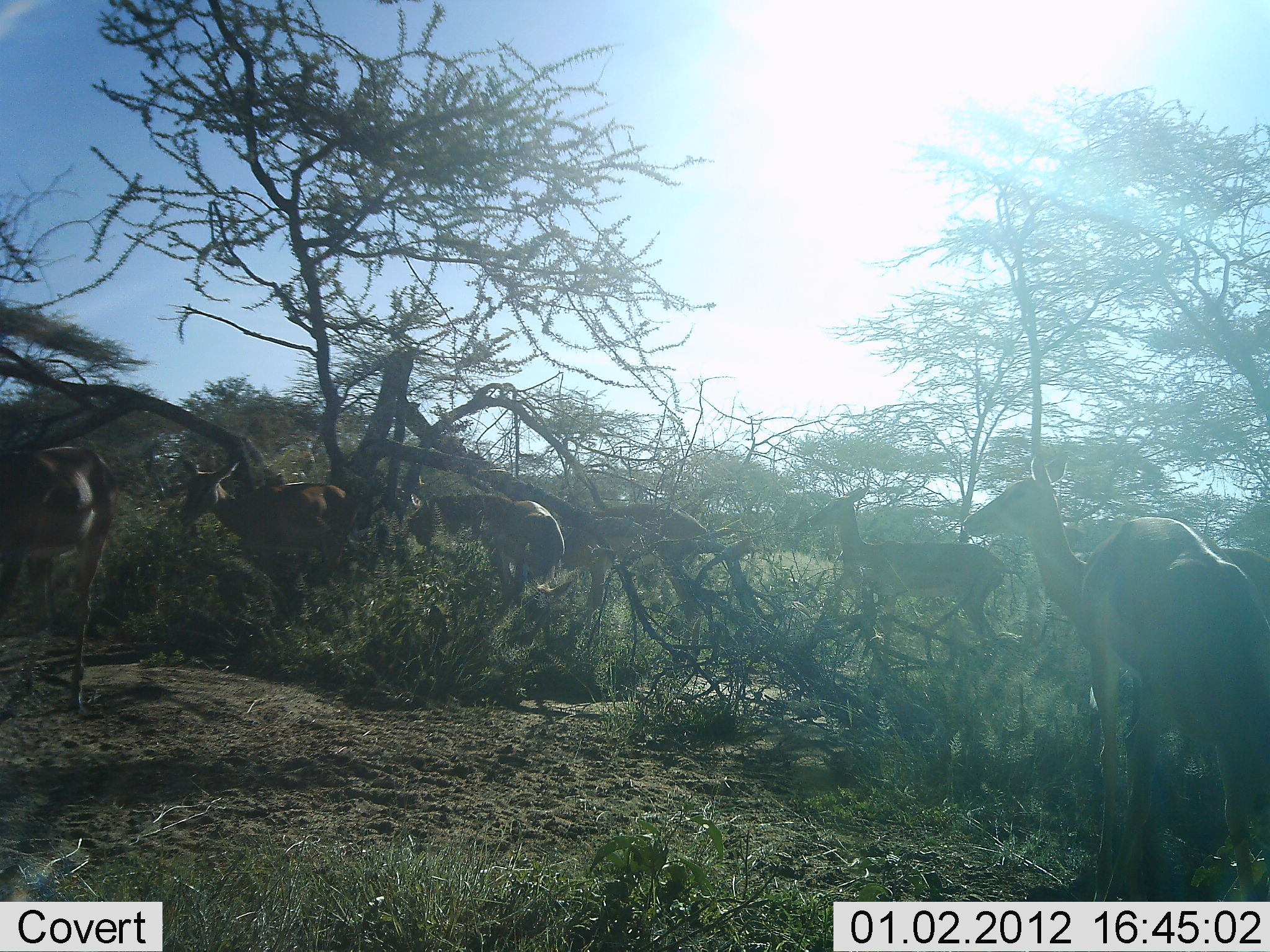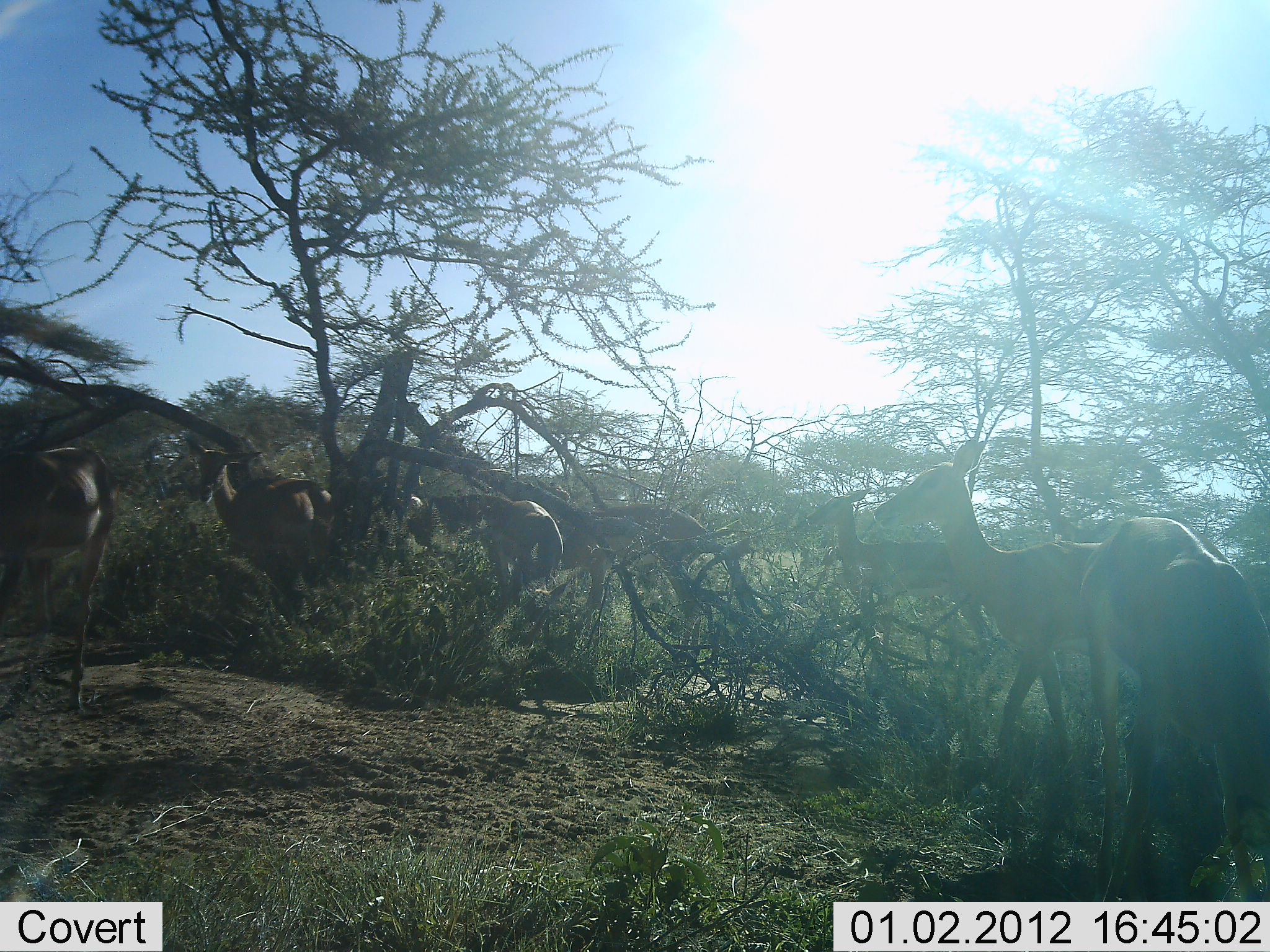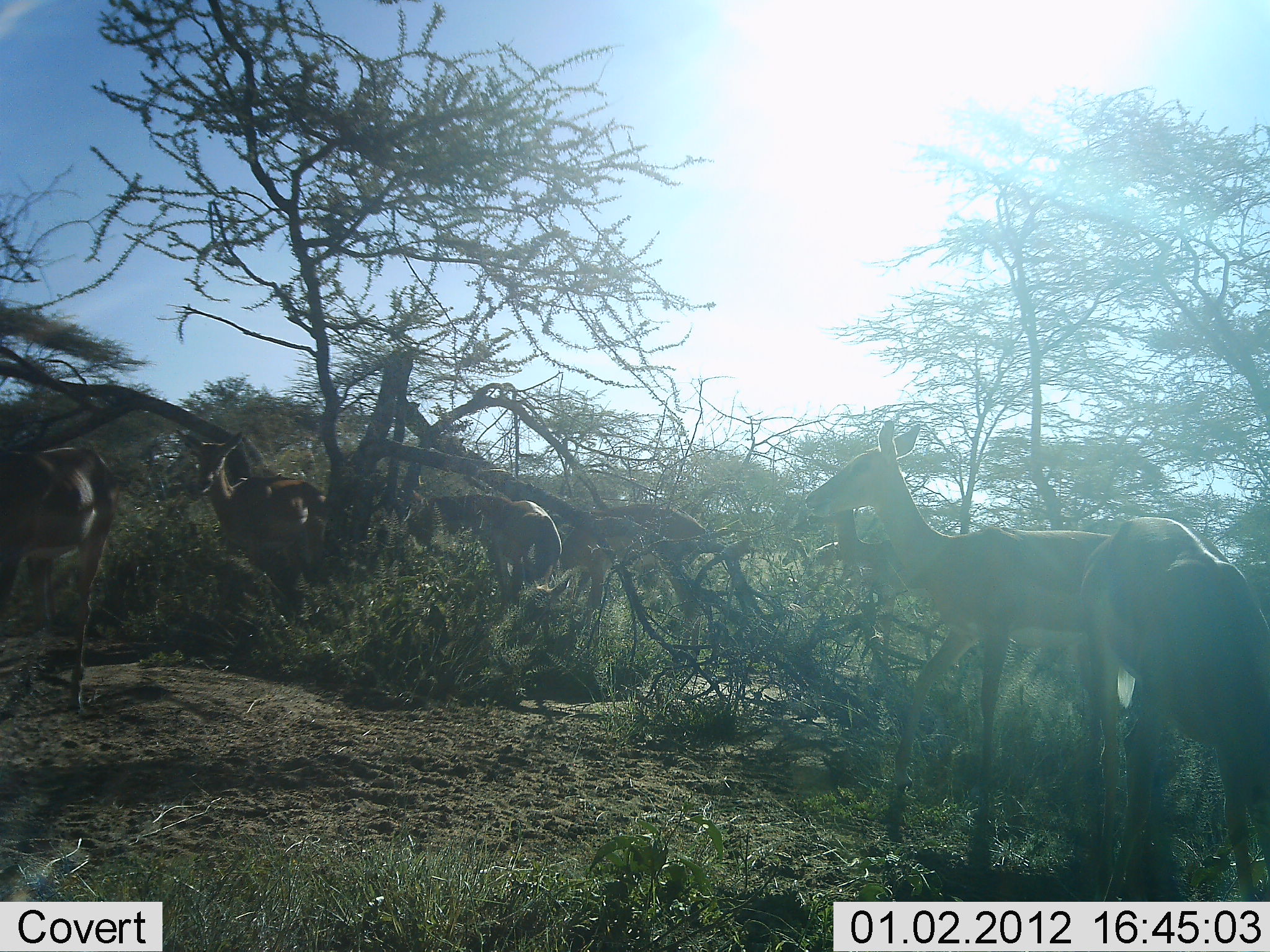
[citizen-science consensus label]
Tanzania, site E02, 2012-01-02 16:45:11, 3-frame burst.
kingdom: Animalia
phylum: Chordata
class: Mammalia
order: Artiodactyla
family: Bovidae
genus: Nanger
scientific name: Nanger granti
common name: grant's gazelle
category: gazellegrants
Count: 7.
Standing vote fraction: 55%.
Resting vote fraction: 0%.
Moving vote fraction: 55%.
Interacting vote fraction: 9%.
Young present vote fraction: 9%.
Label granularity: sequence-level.